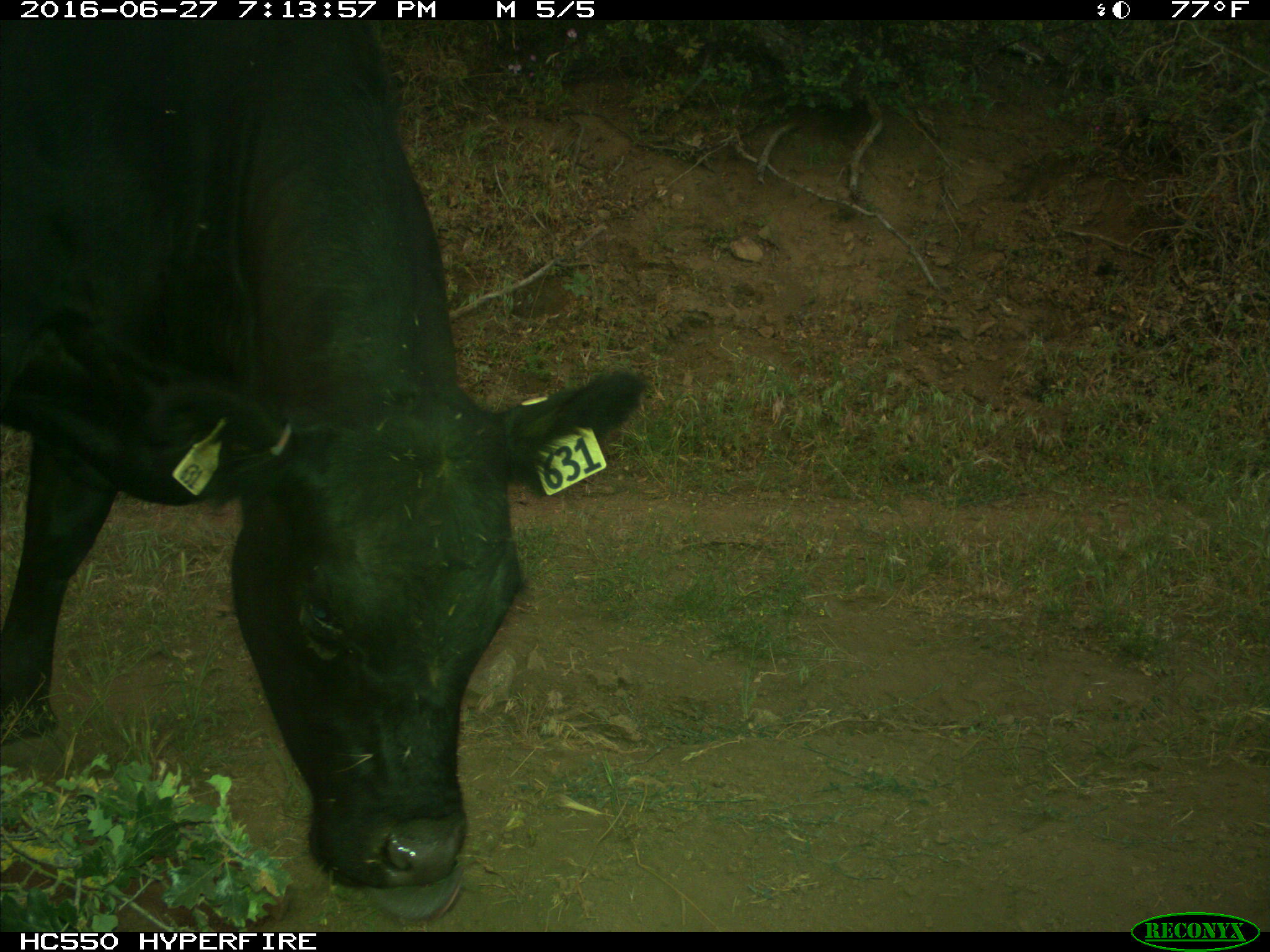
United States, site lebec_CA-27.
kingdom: Animalia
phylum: Chordata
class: Mammalia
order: Artiodactyla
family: Bovidae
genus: Bos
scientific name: Bos taurus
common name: domestic cow